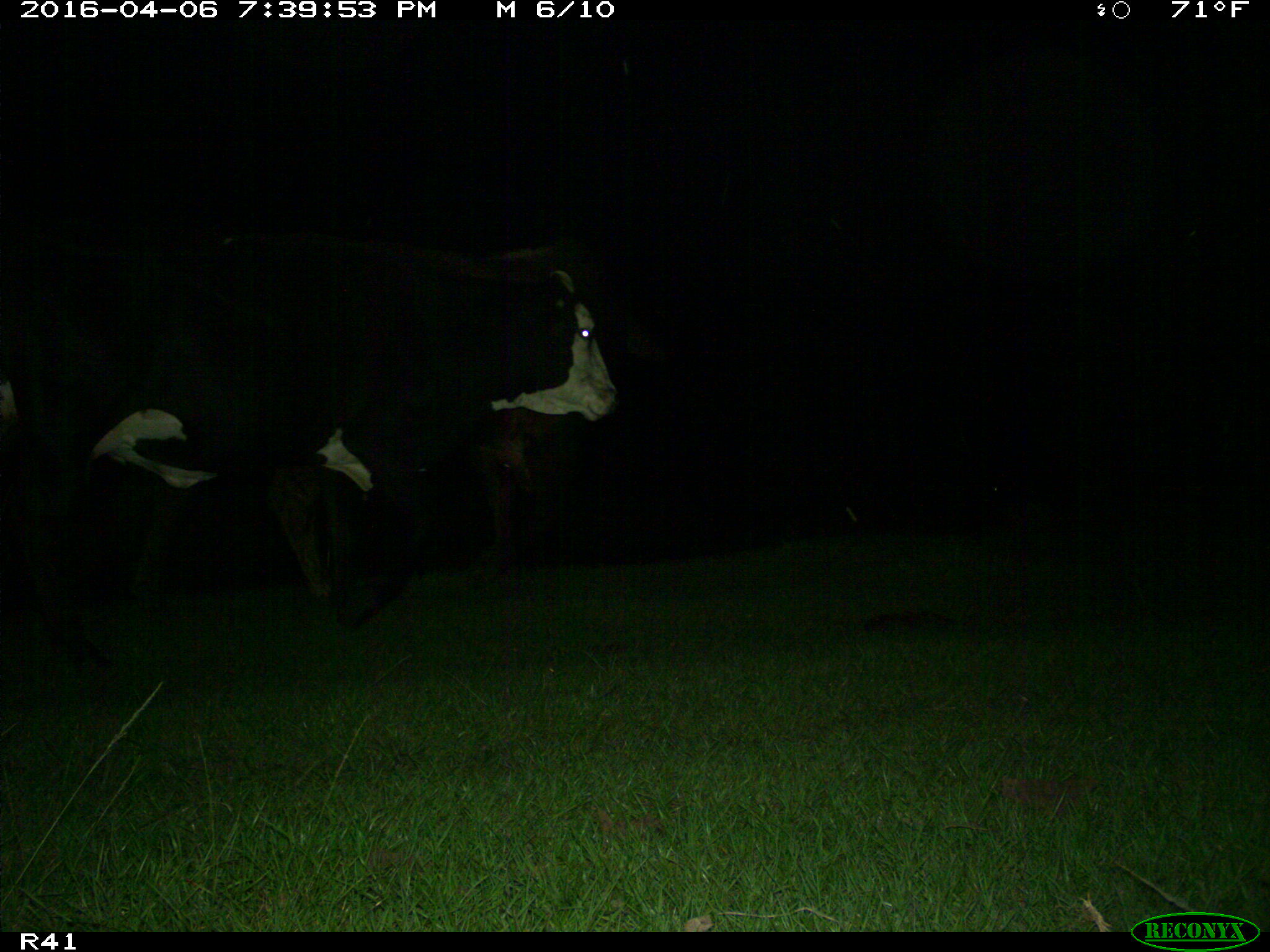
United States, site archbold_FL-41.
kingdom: Animalia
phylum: Chordata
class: Mammalia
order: Artiodactyla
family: Bovidae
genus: Bos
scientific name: Bos taurus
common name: domestic cow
Bos taurus (domestic cow).